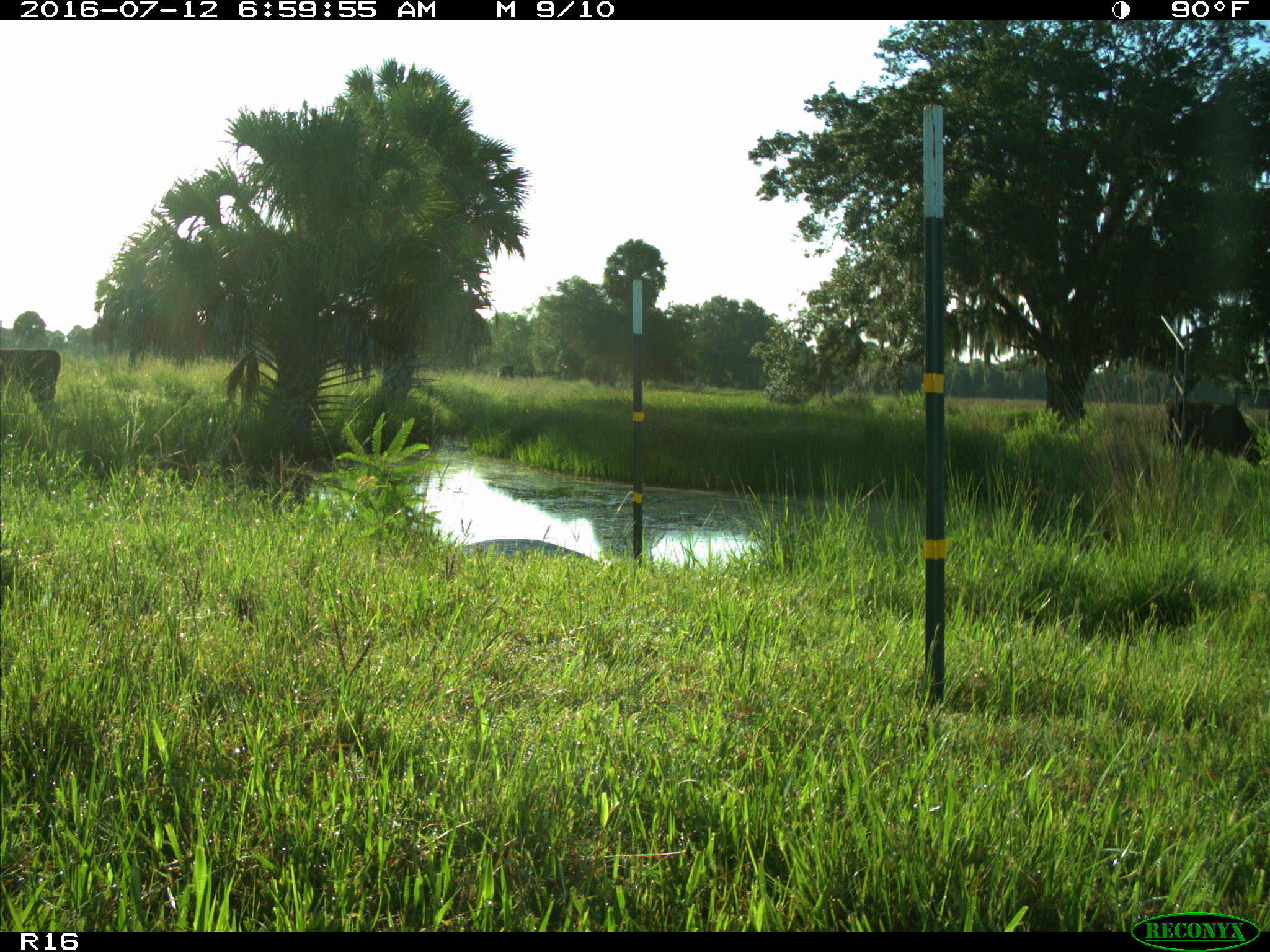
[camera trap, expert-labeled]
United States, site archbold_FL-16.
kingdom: Animalia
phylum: Chordata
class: Mammalia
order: Artiodactyla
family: Bovidae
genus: Bos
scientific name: Bos taurus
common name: domestic cow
Bos taurus (domestic cow).